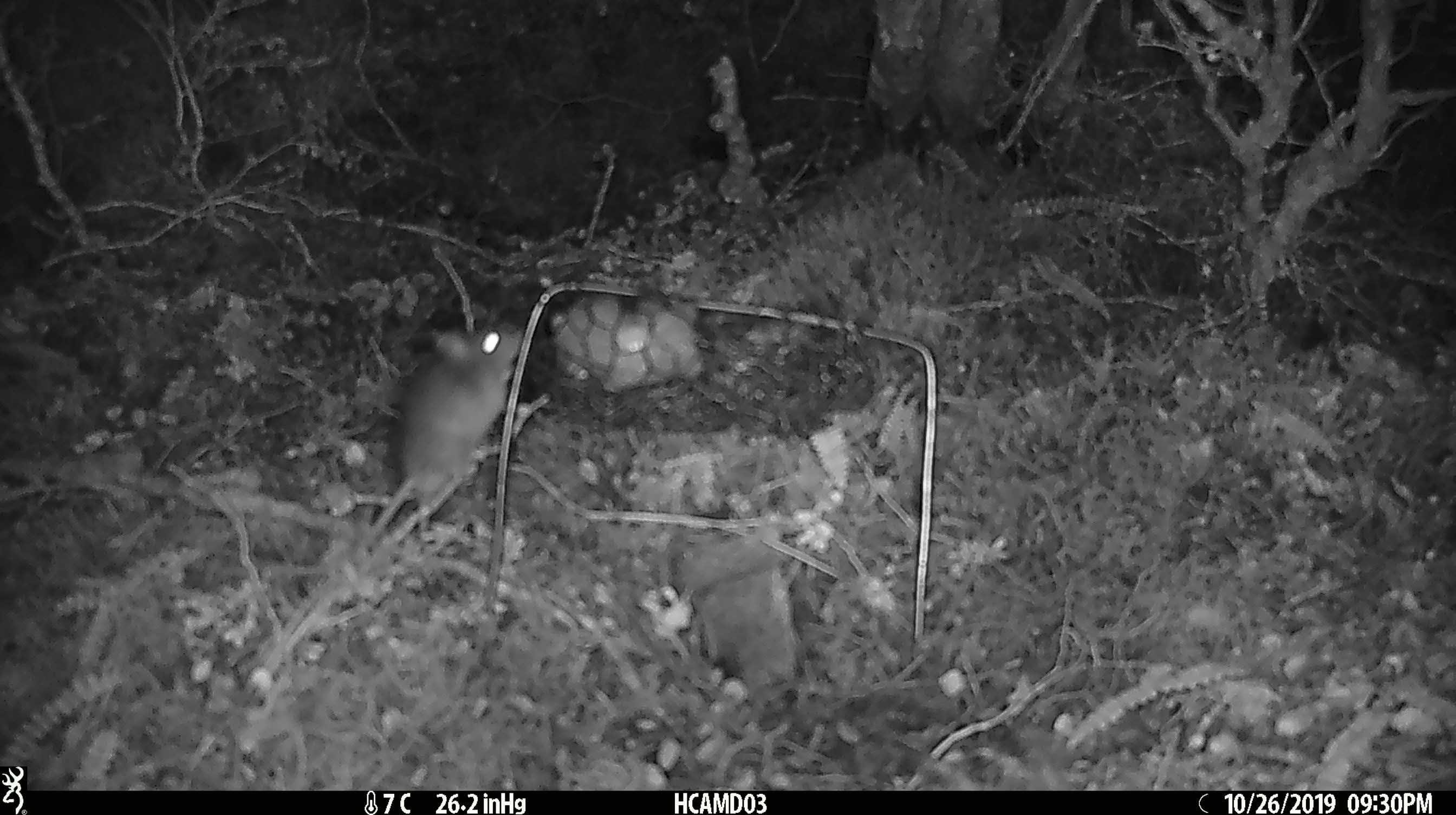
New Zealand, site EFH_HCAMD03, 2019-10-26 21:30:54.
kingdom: Animalia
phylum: Chordata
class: Mammalia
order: Rodentia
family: Muridae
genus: Mus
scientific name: Mus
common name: mouse